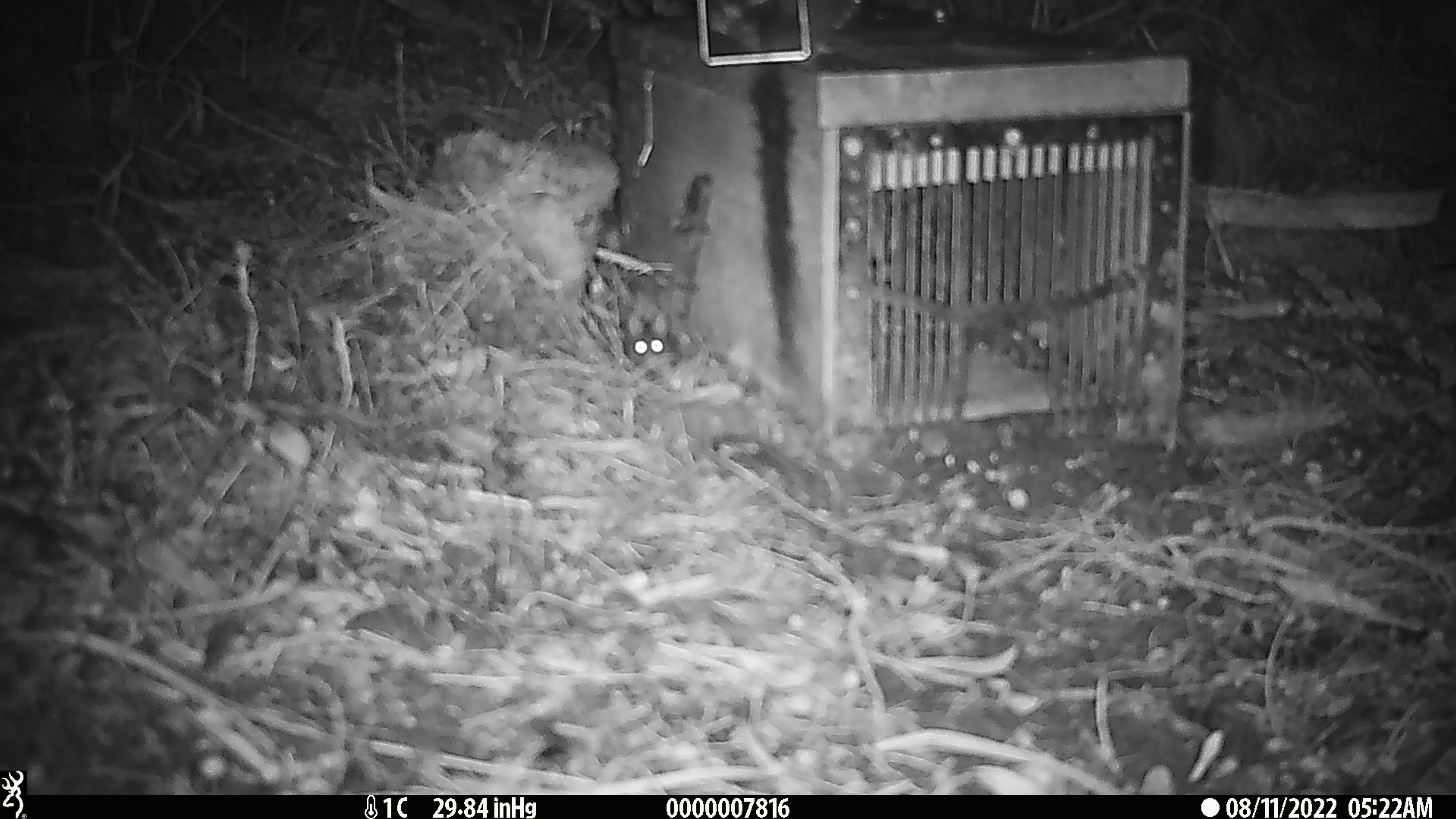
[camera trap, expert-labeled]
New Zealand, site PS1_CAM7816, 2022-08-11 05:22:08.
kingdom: Animalia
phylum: Chordata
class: Mammalia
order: Rodentia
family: Muridae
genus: Mus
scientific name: Mus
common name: mouse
Mouse (Mus).